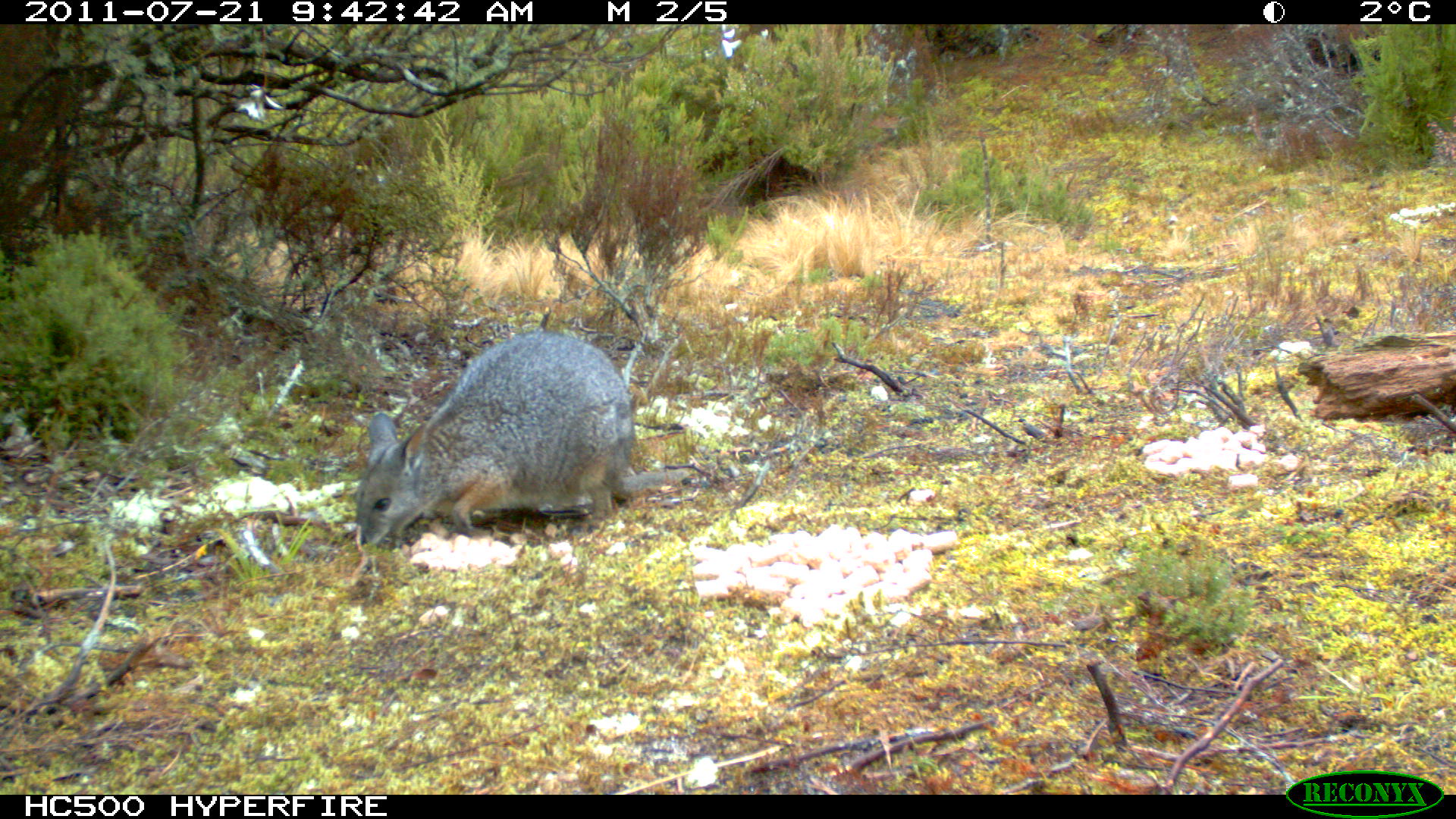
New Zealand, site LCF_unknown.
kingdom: Animalia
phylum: Chordata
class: Mammalia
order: Diprotodontia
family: Macropodidae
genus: Notamacropus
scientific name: Notamacropus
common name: wallaby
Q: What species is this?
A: Wallaby (Notamacropus).